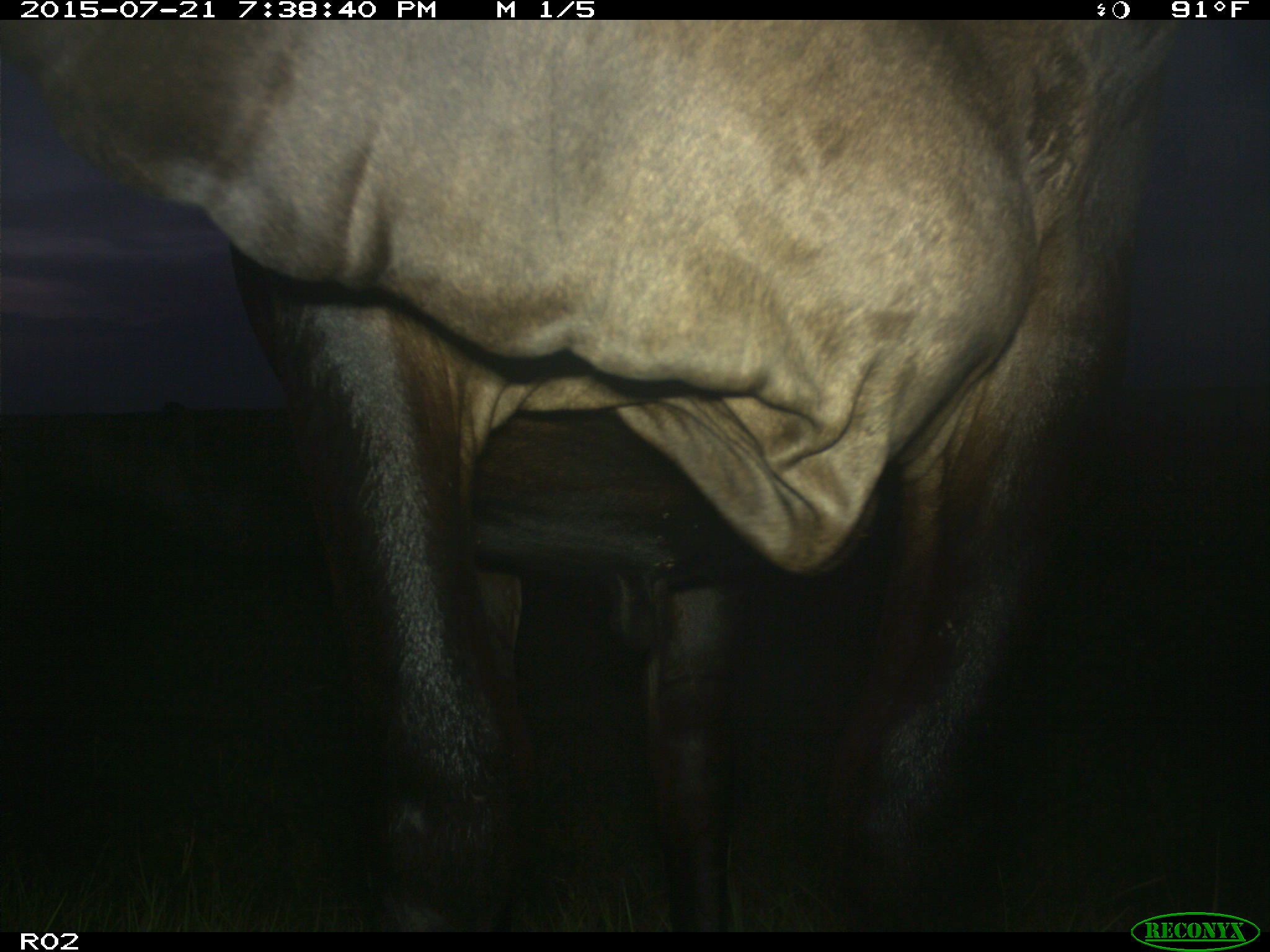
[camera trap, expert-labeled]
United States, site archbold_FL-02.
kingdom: Animalia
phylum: Chordata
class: Mammalia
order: Artiodactyla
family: Bovidae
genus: Bos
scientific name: Bos taurus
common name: domestic cow